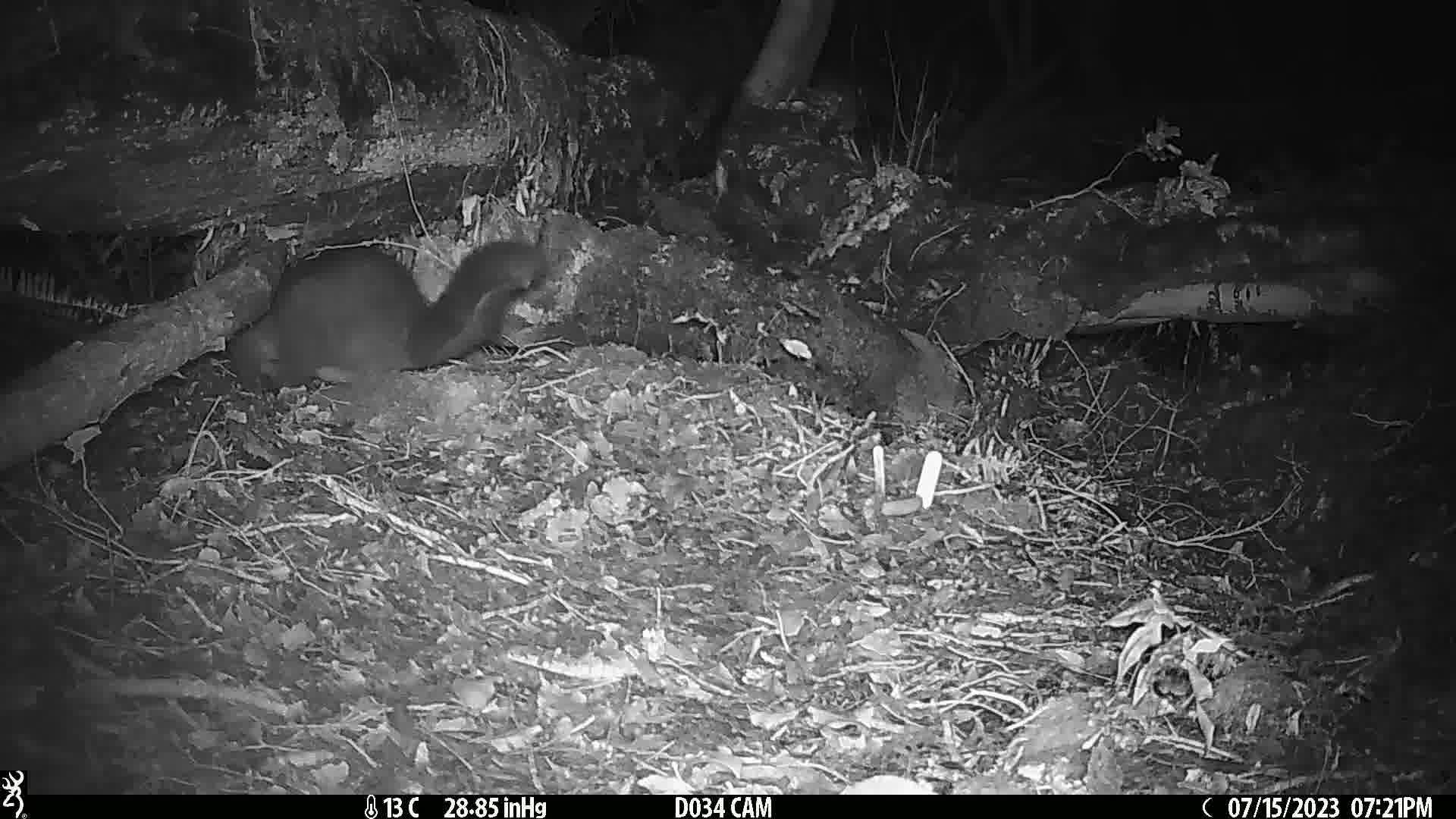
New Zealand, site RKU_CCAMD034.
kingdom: Animalia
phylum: Chordata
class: Mammalia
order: Diprotodontia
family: Phalangeridae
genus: Trichosurus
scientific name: Trichosurus vulpecula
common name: common brushtail possum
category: possum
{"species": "possum (common brushtail possum) (Trichosurus vulpecula)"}